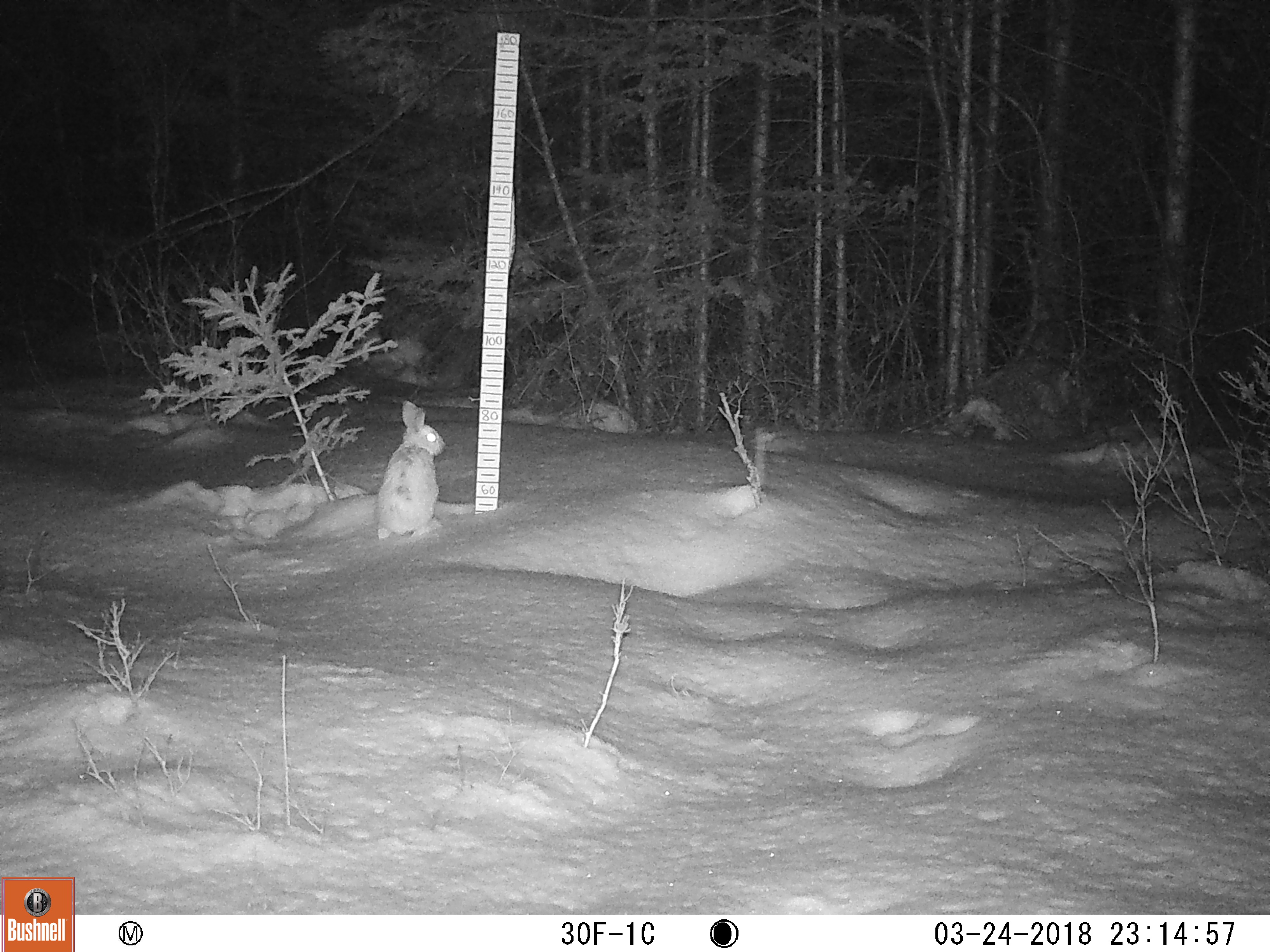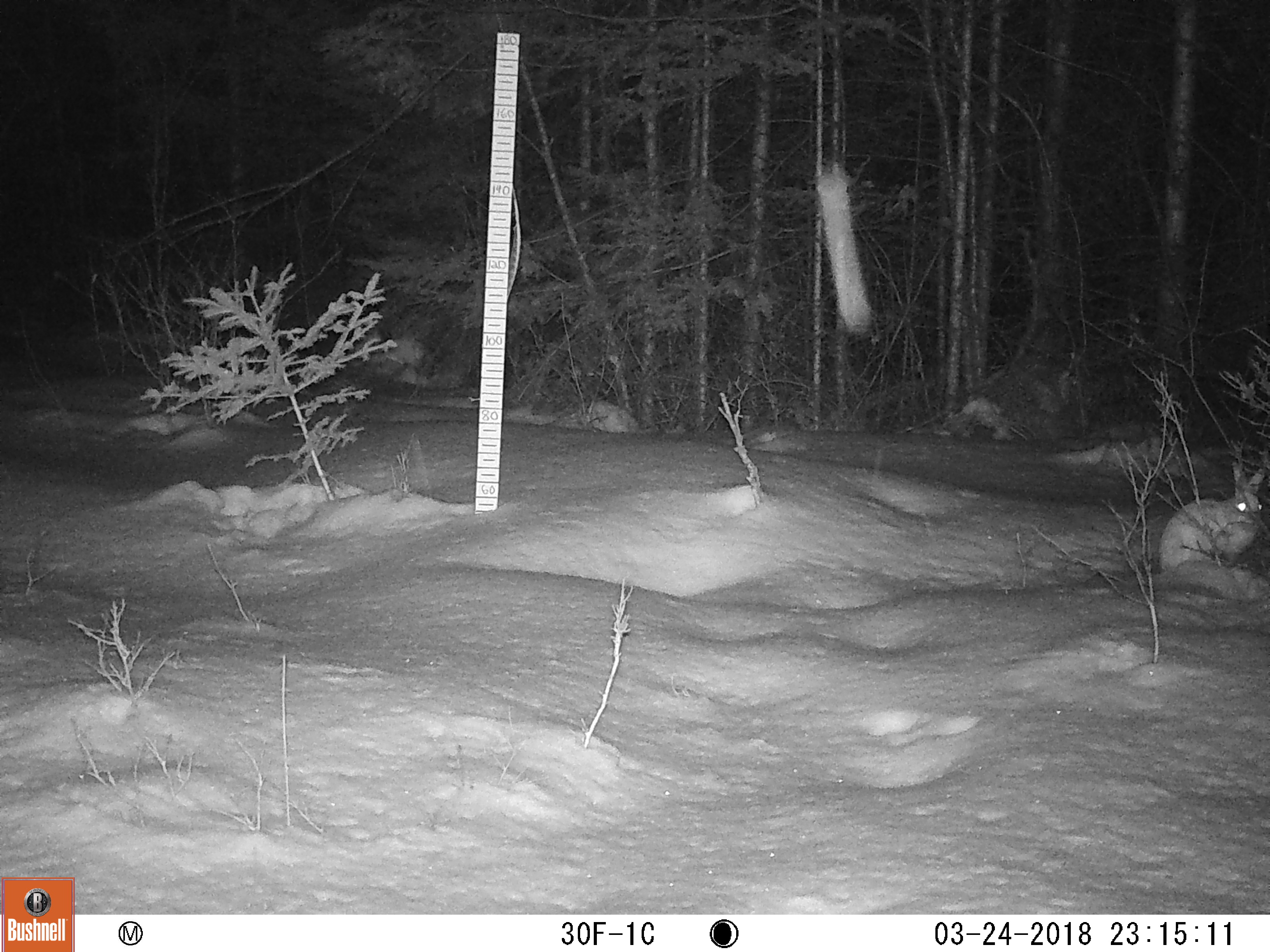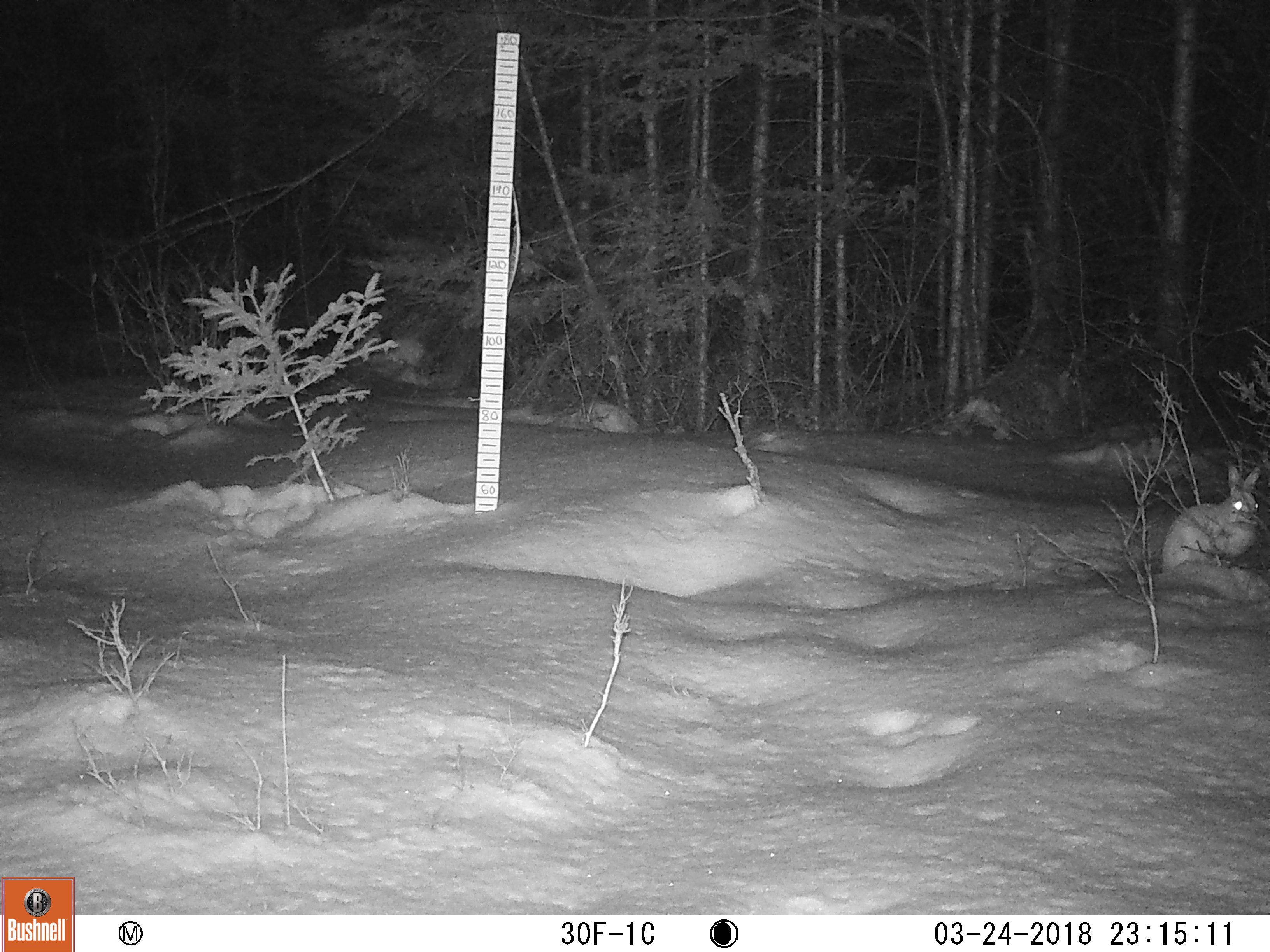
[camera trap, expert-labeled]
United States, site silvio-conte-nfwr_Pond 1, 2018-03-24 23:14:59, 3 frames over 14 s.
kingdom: Animalia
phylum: Chordata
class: Mammalia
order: Lagomorpha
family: Leporidae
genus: Lepus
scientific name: Lepus americanus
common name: snowshoe hare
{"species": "snowshoe hare (Lepus americanus)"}